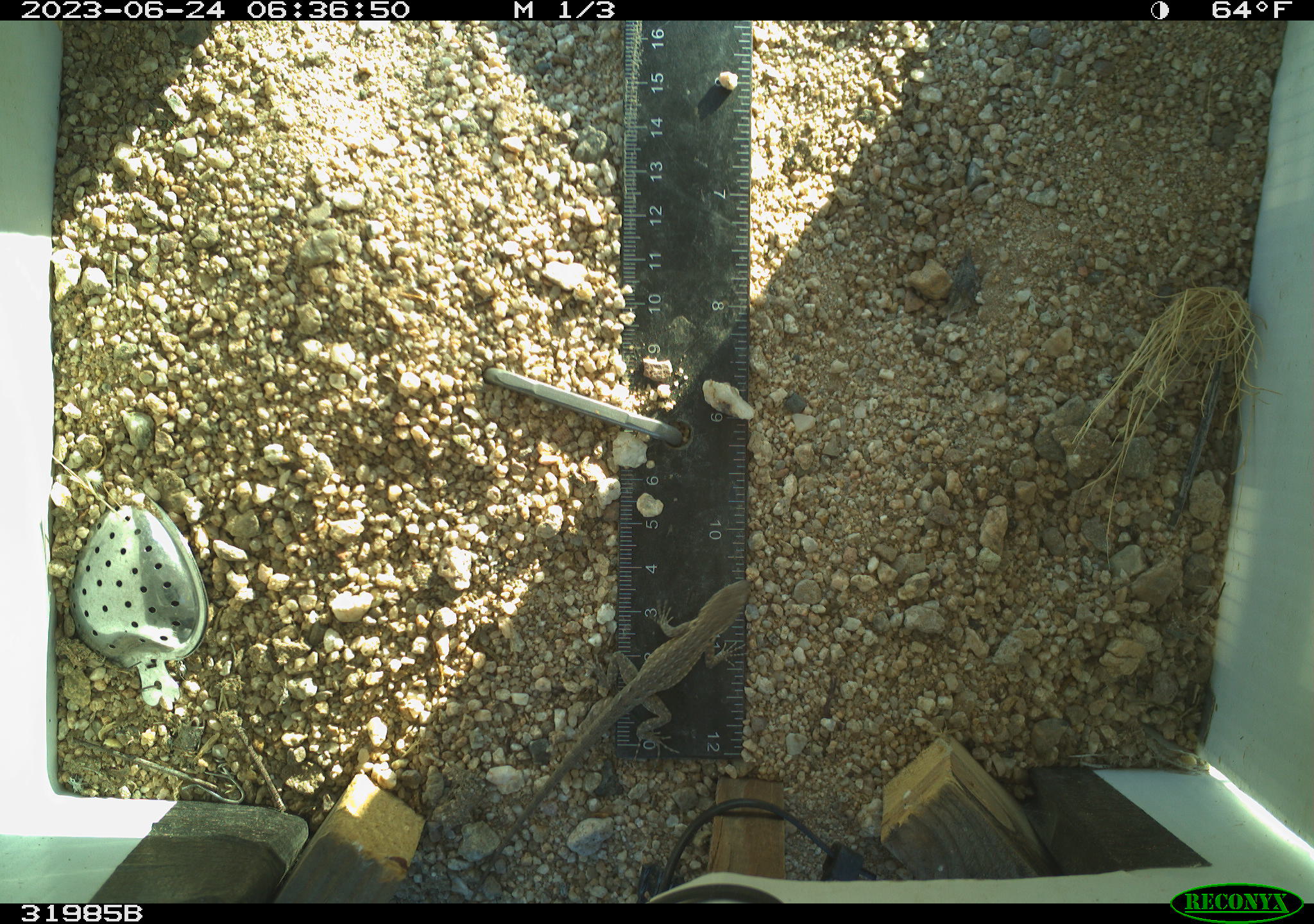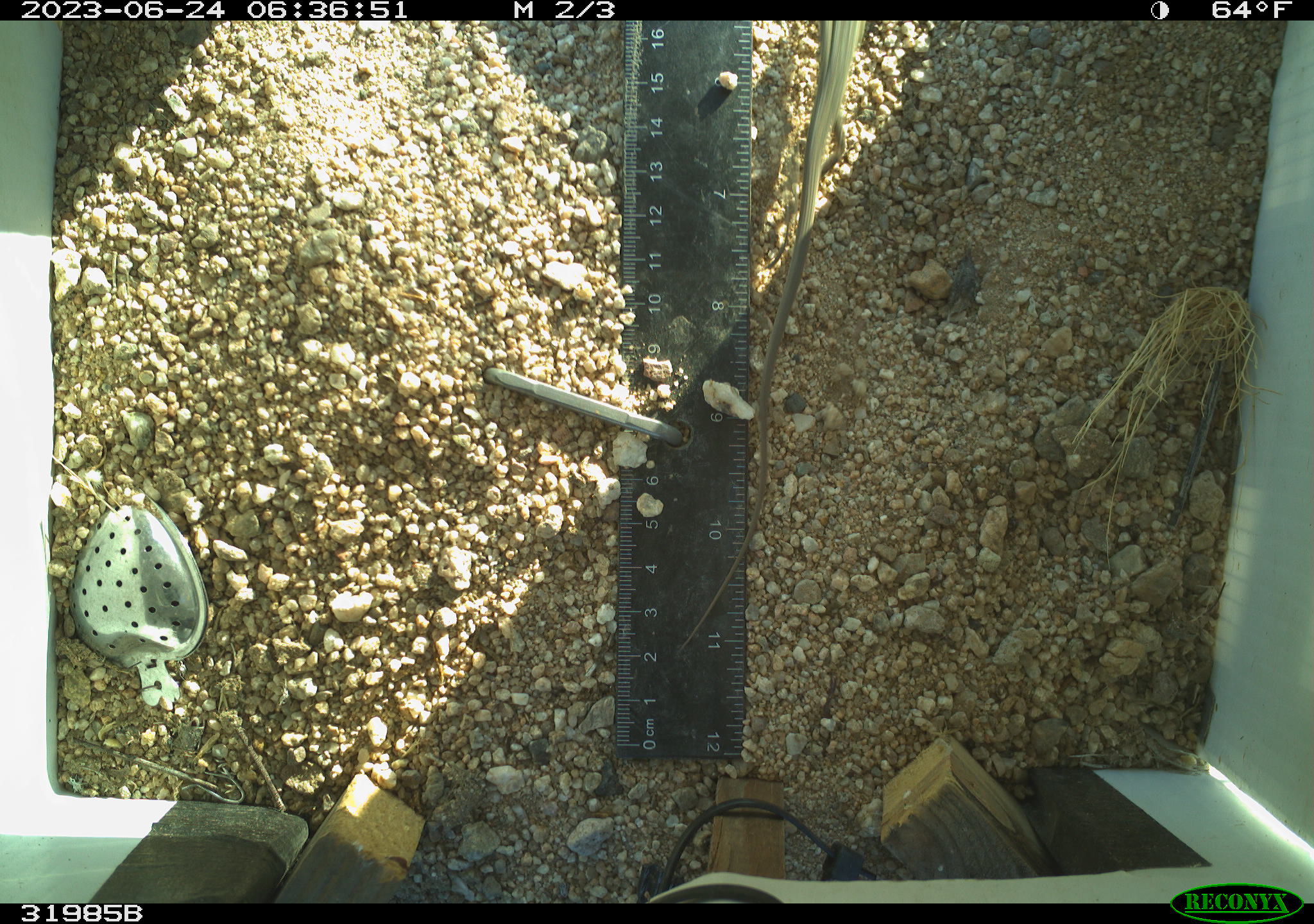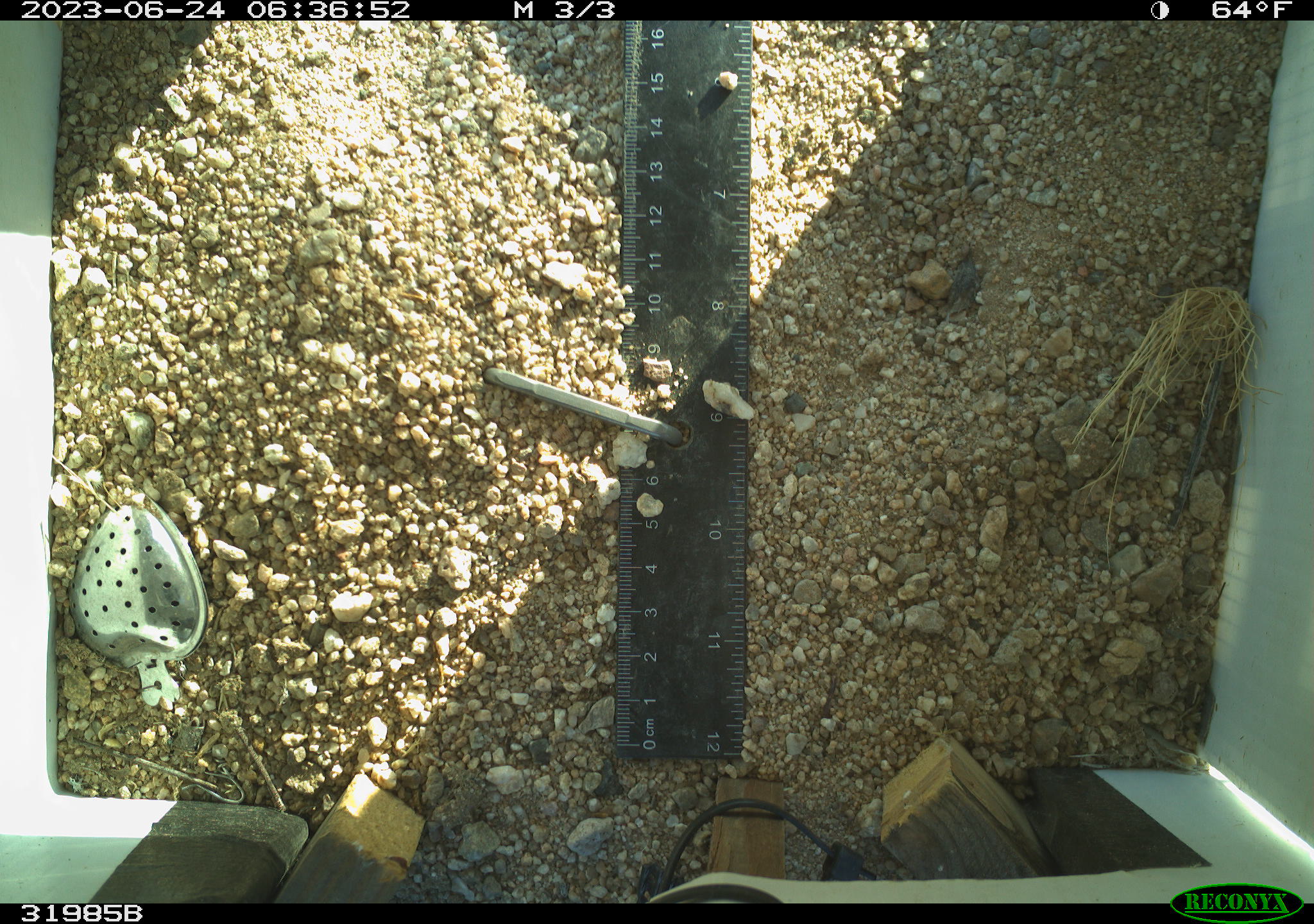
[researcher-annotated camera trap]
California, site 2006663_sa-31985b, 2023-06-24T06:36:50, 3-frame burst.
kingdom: Animalia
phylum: Chordata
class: Reptilia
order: Squamata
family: Phrynosomatidae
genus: Sceloporus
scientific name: Sceloporus graciosus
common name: common sagebrush lizard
Common sagebrush lizard (Sceloporus graciosus).